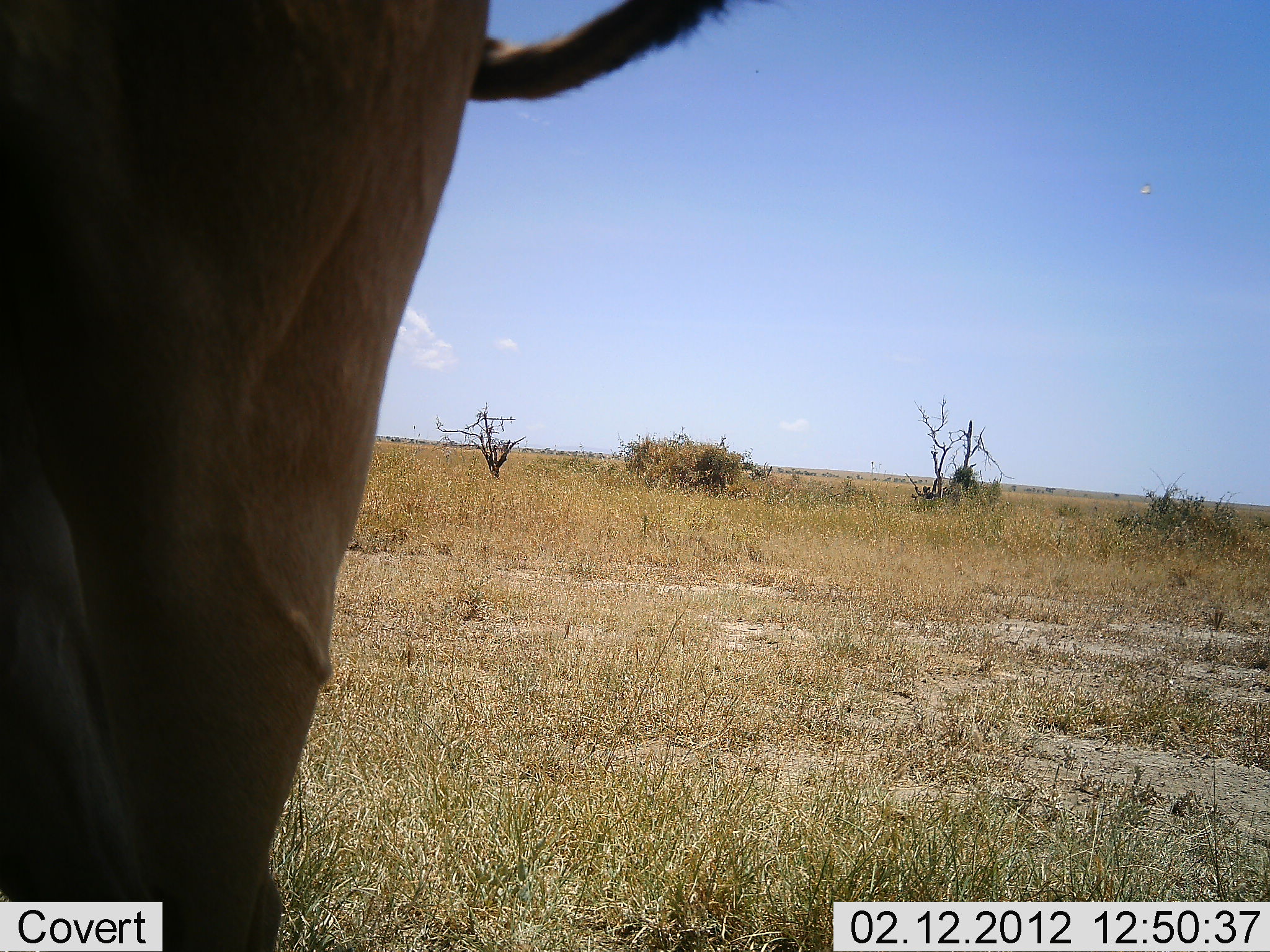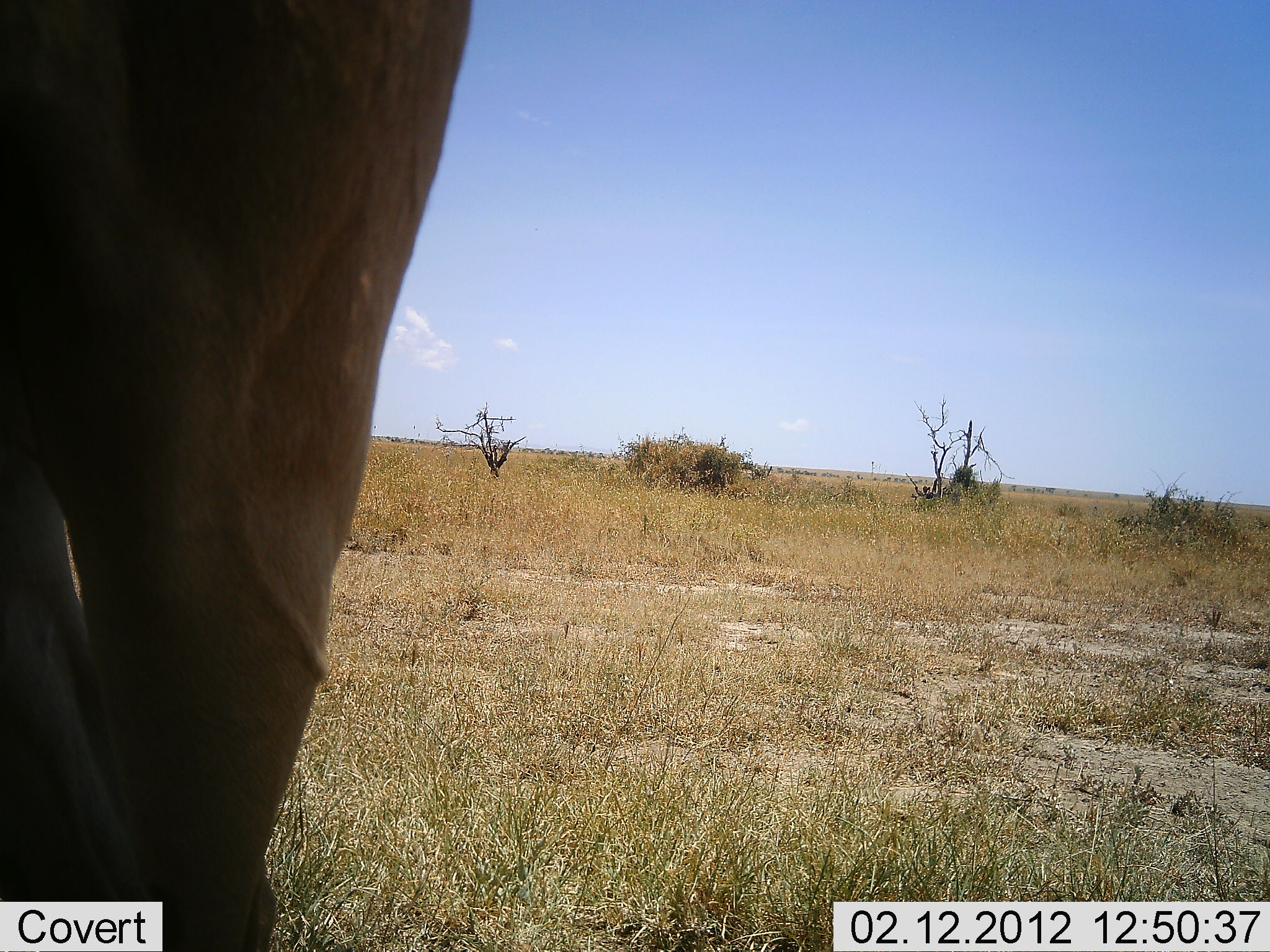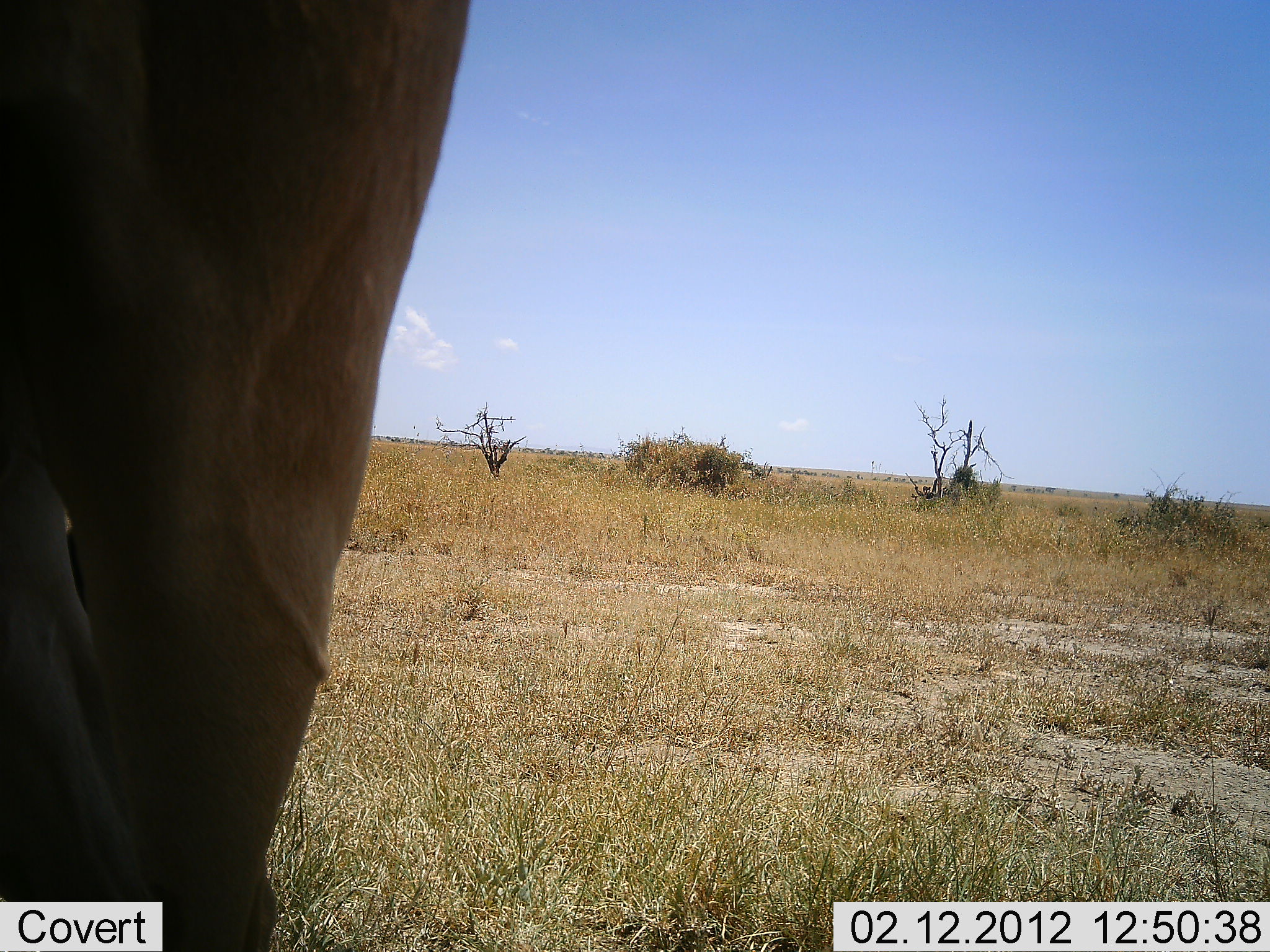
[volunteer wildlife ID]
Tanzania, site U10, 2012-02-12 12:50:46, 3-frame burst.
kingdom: Animalia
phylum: Chordata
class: Mammalia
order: Artiodactyla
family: Bovidae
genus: Alcelaphus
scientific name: Alcelaphus buselaphus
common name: hartebeest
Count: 1.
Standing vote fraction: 100%.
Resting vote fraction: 0%.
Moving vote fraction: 0%.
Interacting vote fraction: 0%.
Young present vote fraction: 0%.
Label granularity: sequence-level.